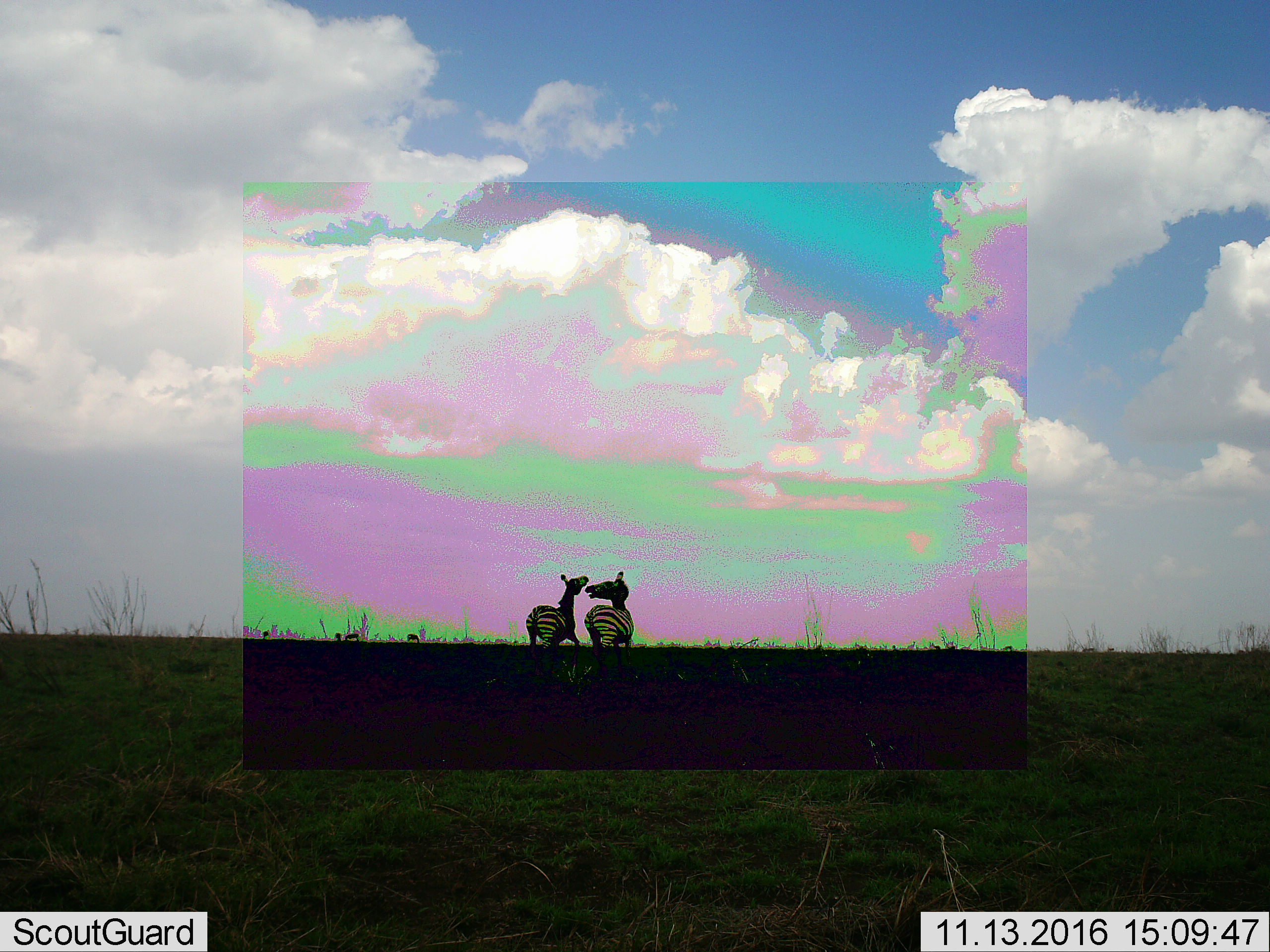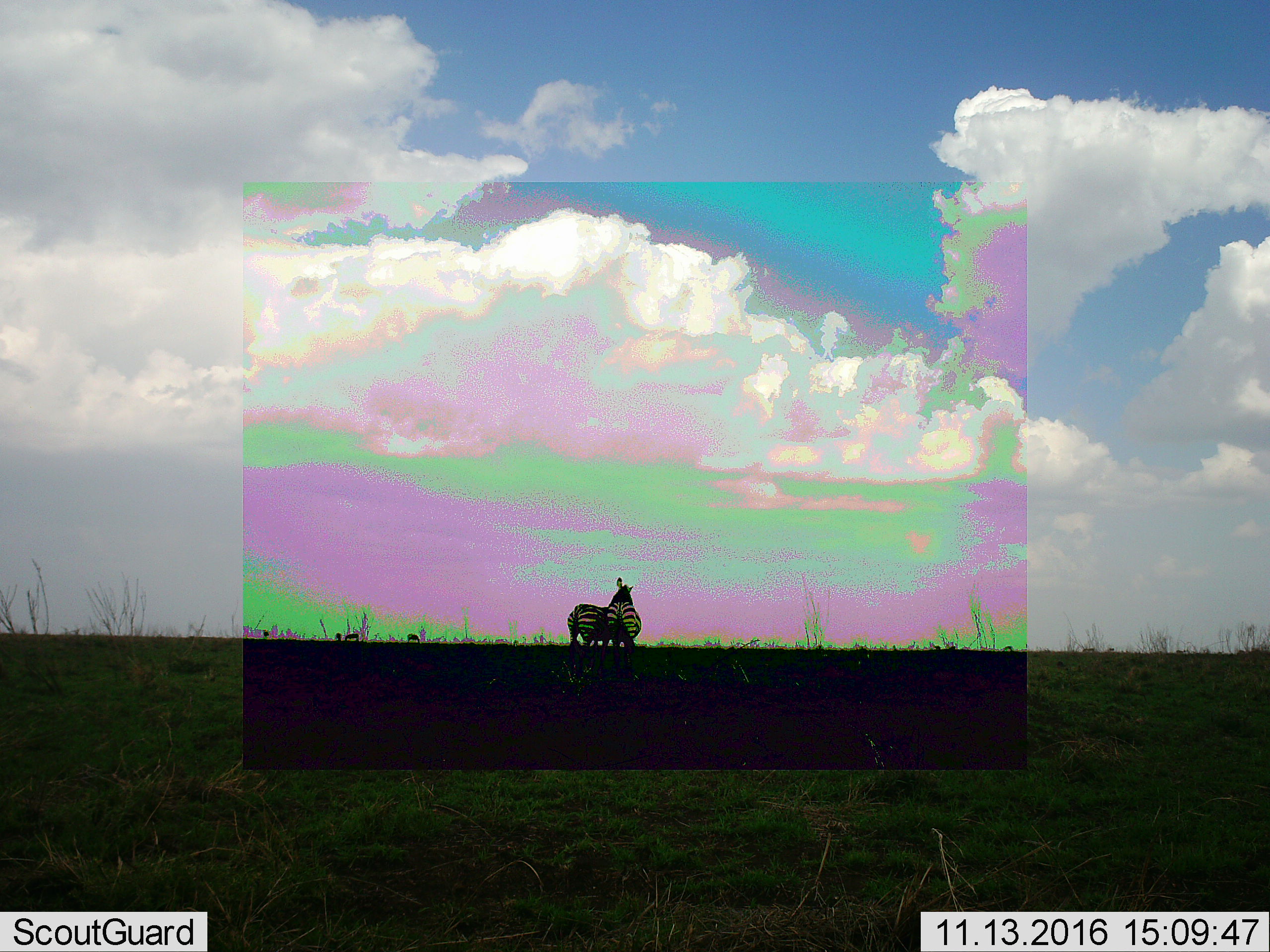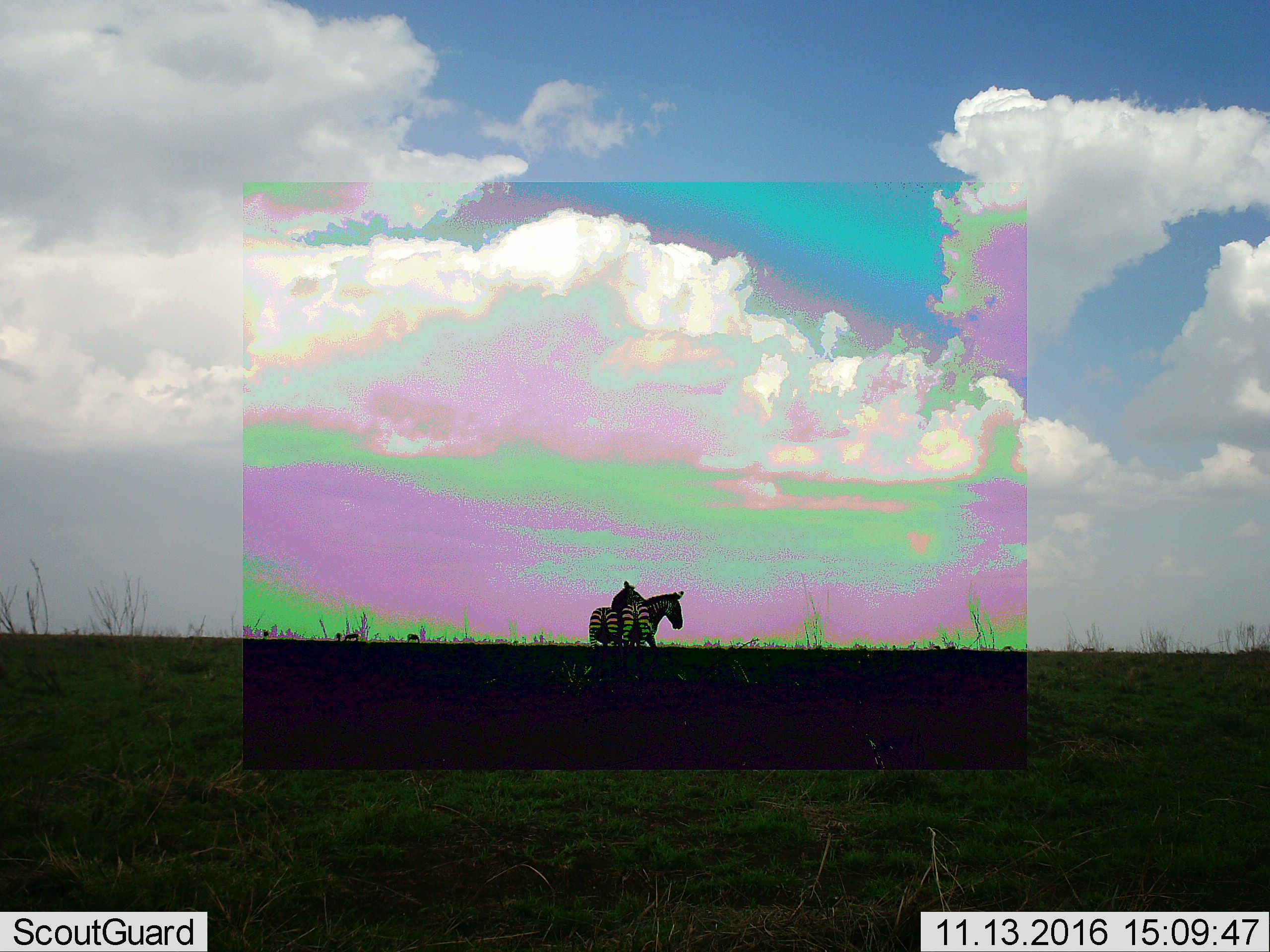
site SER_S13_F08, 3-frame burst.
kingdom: Animalia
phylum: Chordata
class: Mammalia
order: Perissodactyla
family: Equidae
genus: Equus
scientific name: Equus quagga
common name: plains zebra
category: zebraplains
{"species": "zebraplains (plains zebra) (Equus quagga)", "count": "2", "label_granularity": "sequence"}